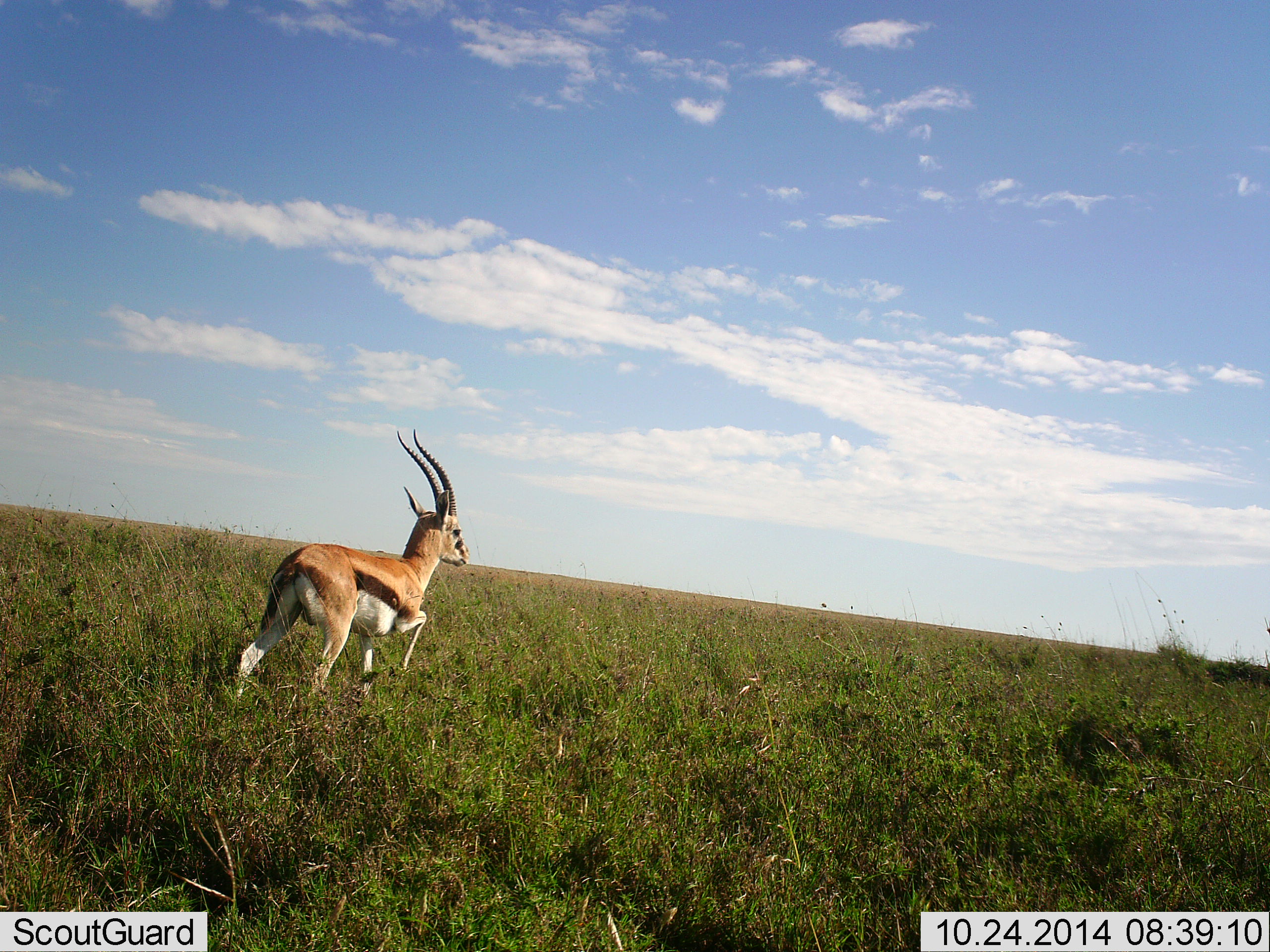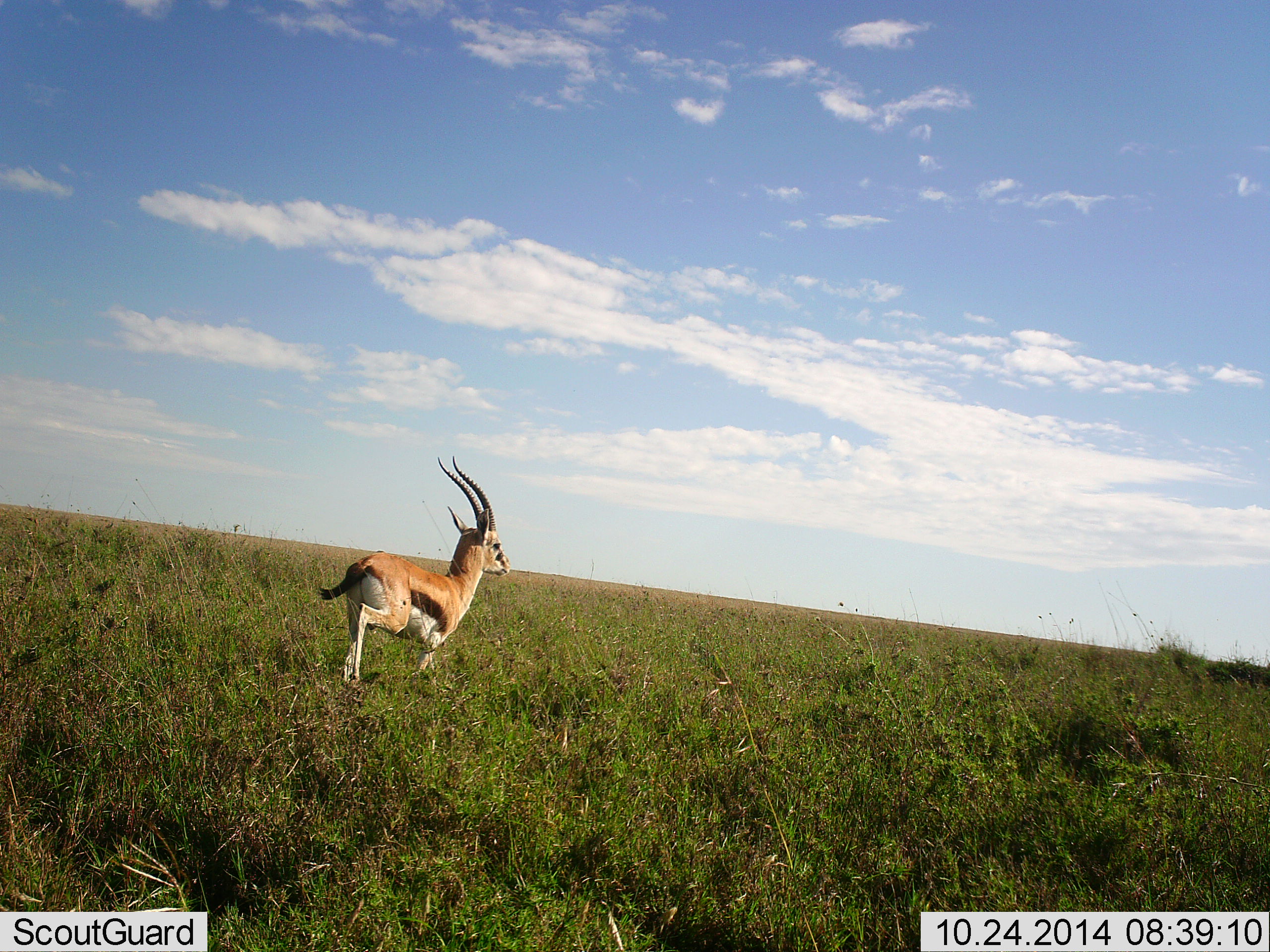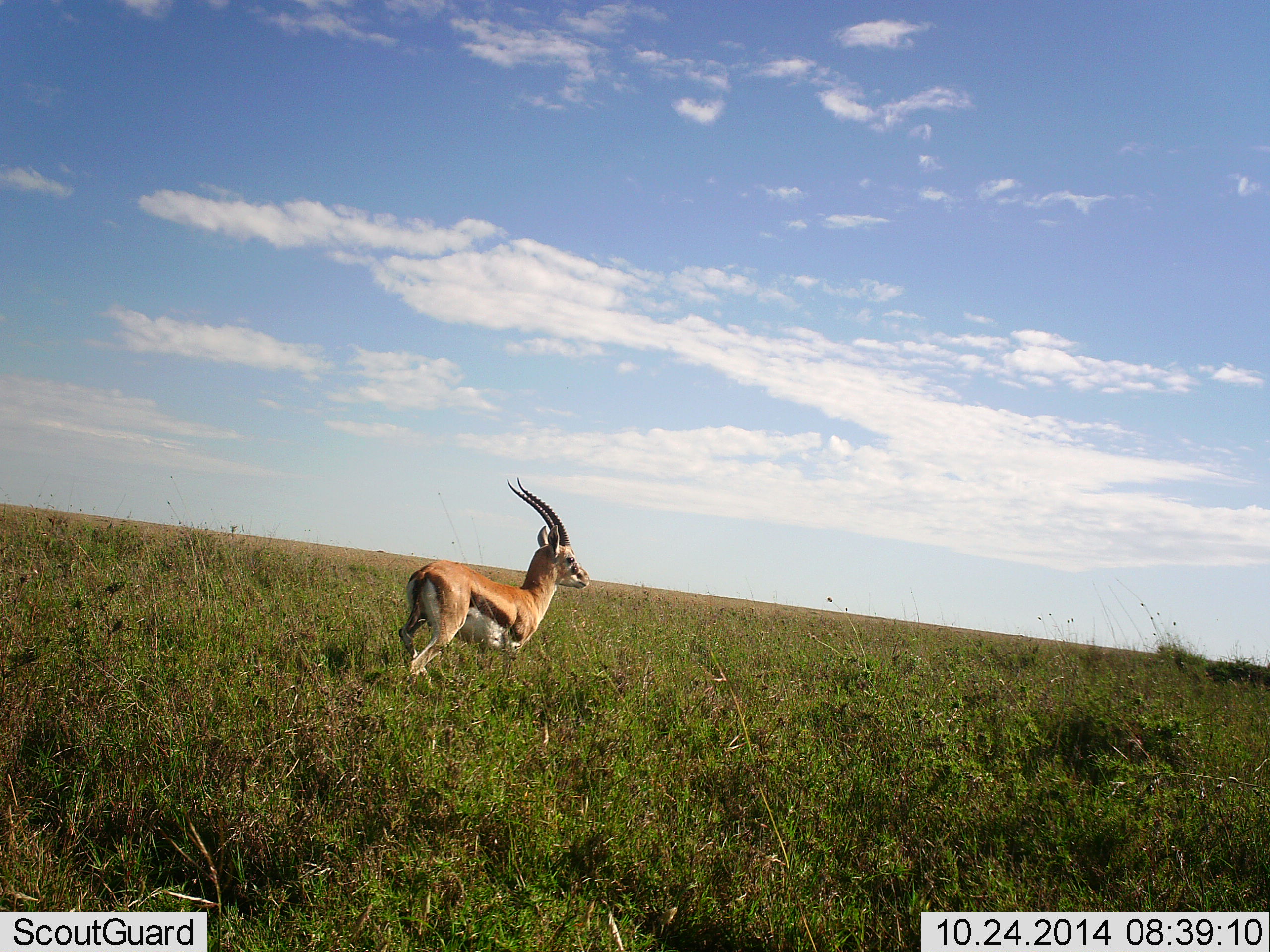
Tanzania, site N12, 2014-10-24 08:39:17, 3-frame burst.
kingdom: Animalia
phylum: Chordata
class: Mammalia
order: Artiodactyla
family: Bovidae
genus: Eudorcas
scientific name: Eudorcas thomsonii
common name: thomson's gazelle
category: gazellethomsons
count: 1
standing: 0%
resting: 0%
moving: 100%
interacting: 10%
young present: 0%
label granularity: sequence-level